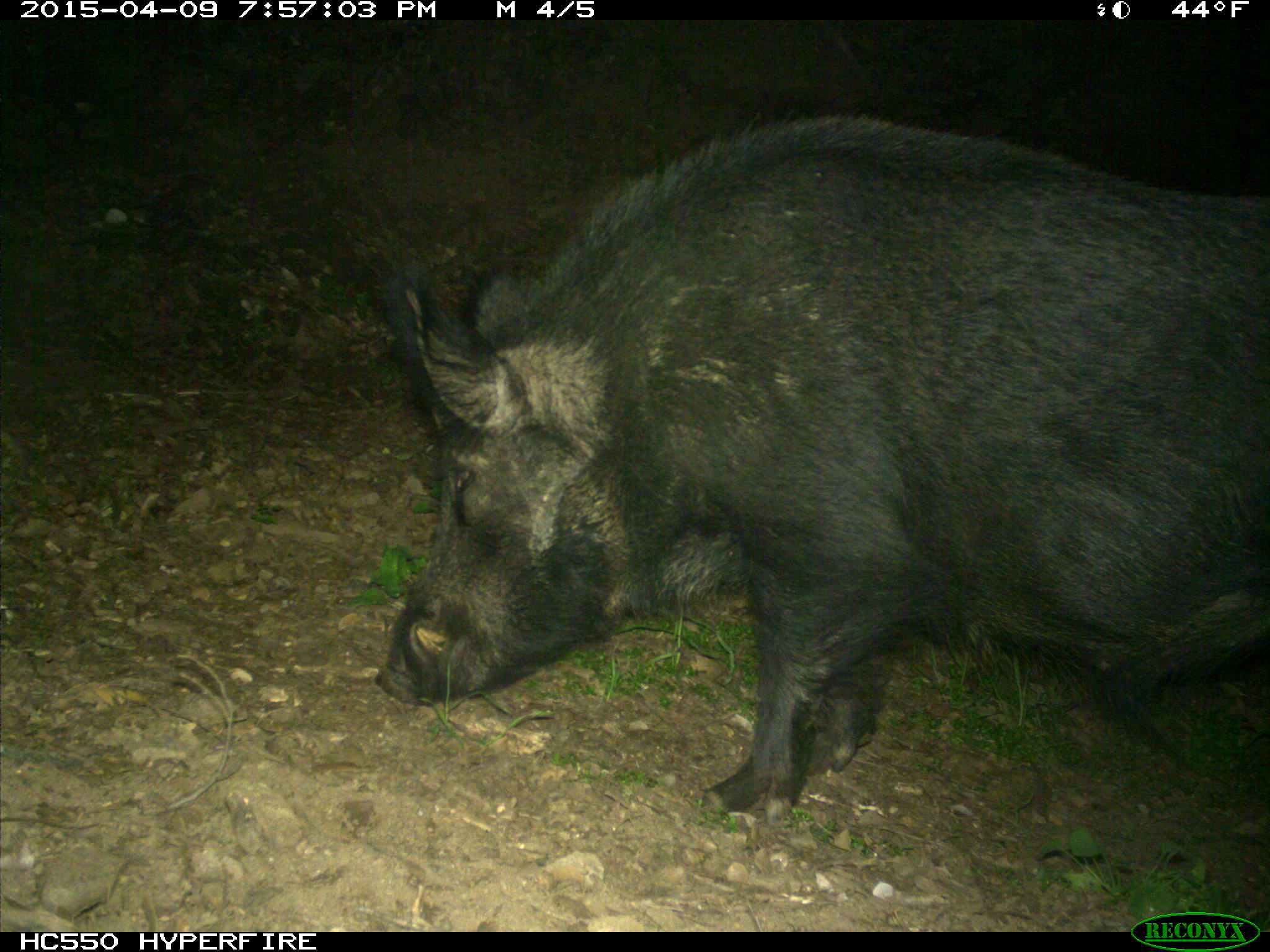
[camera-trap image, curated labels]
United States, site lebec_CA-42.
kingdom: Animalia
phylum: Chordata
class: Mammalia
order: Artiodactyla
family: Suidae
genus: Sus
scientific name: Sus scrofa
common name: wild boar